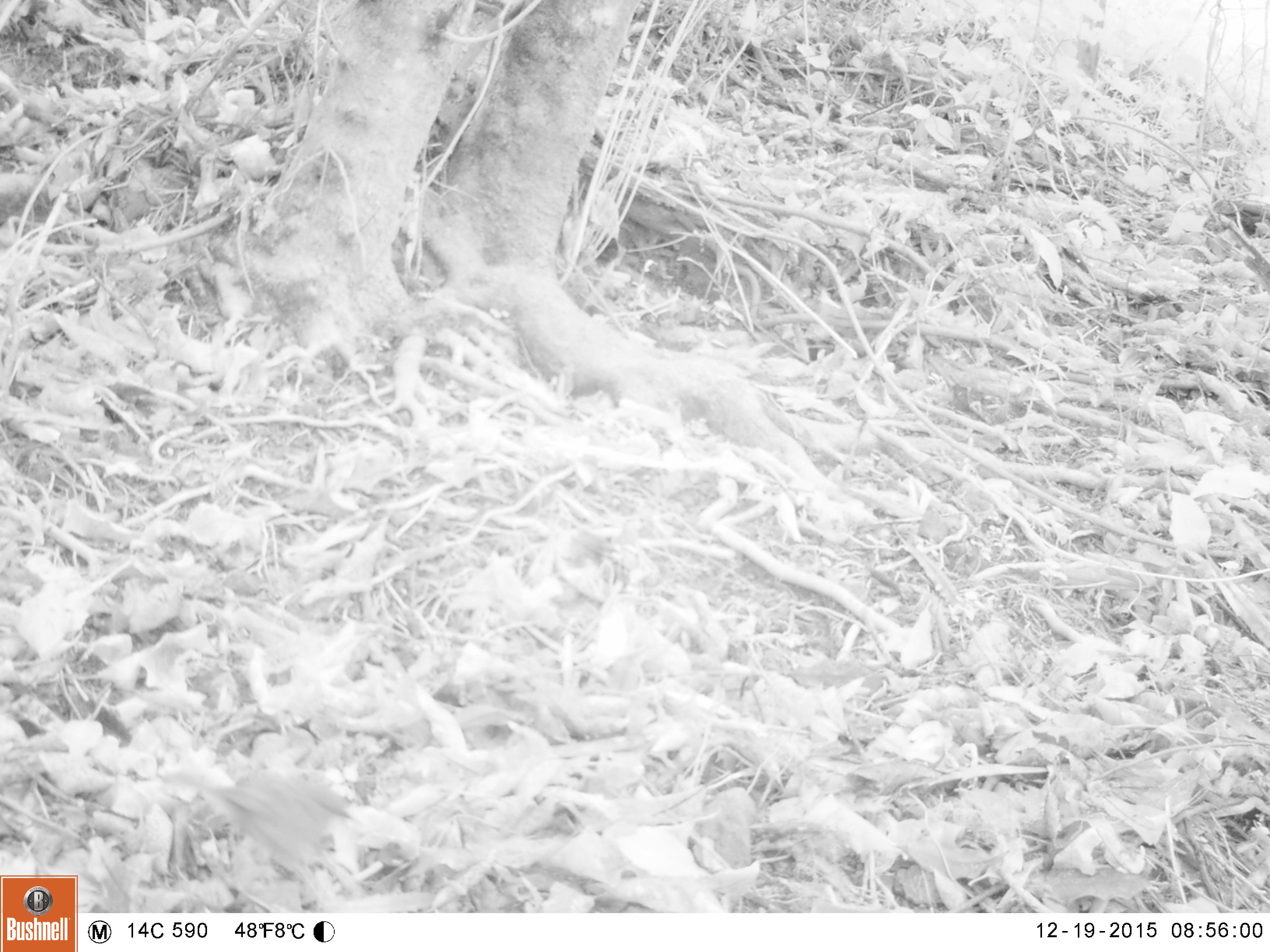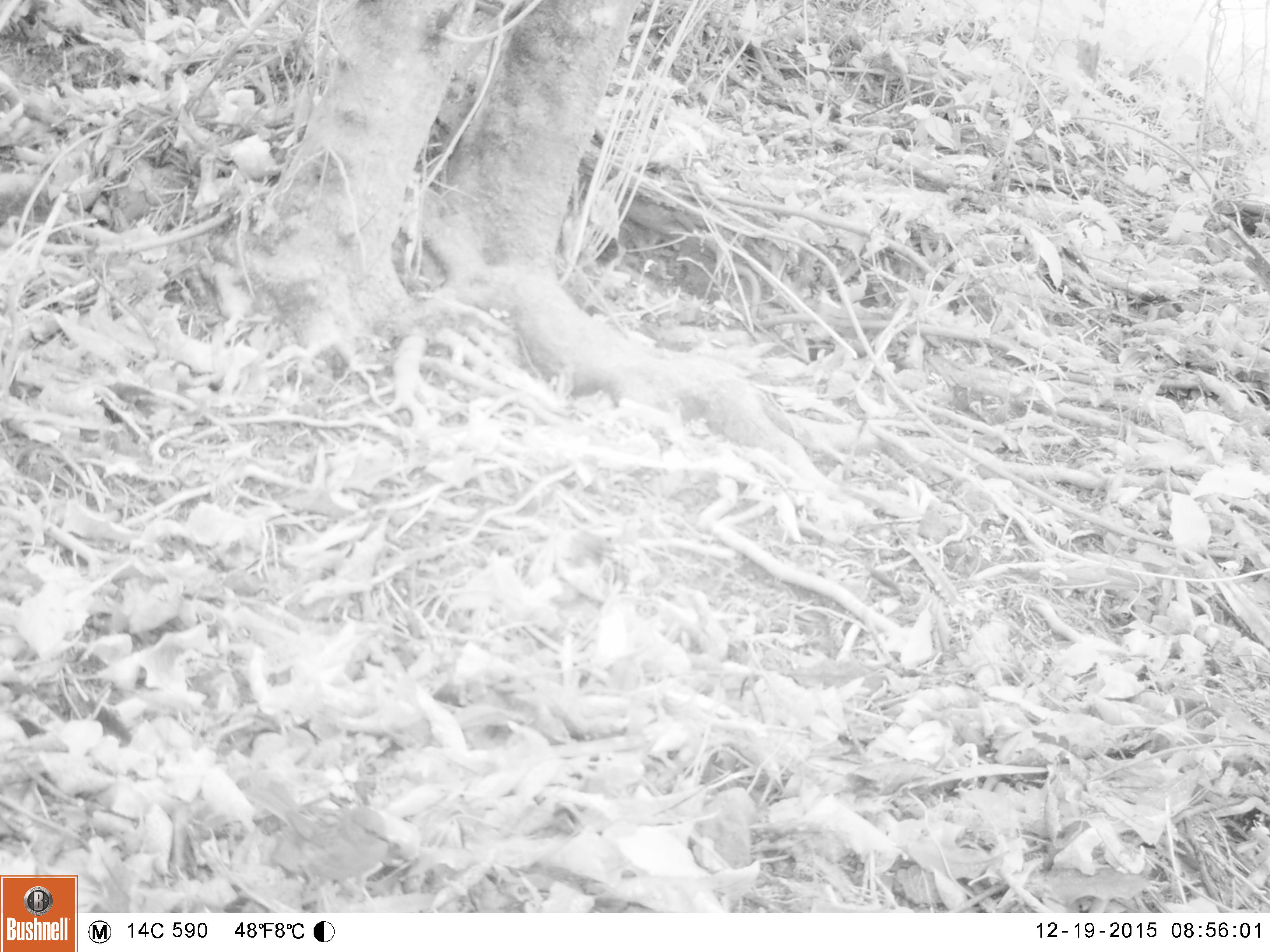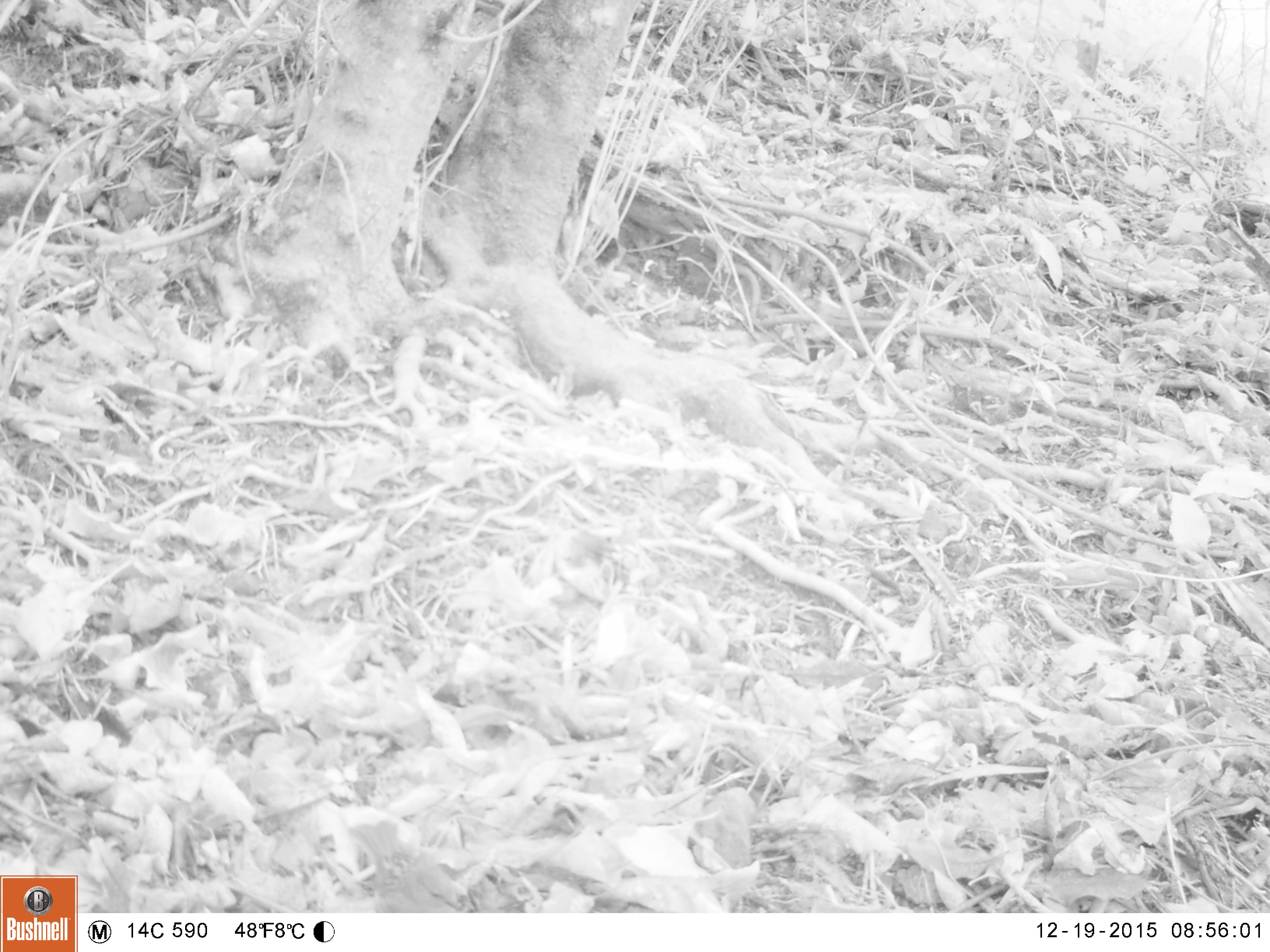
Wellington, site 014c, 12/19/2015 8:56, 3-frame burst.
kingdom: Animalia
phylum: Chordata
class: Aves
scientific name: Aves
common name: bird